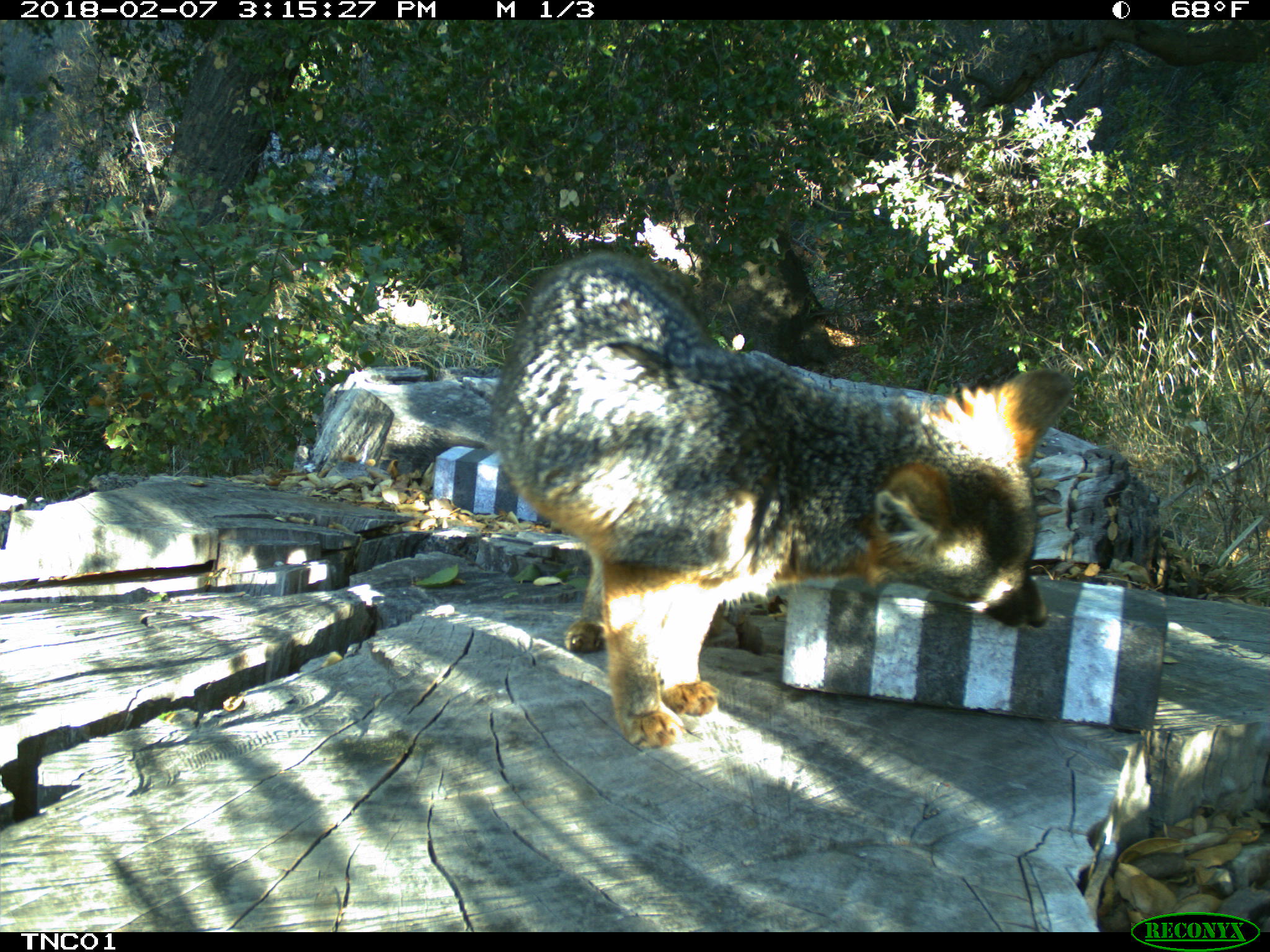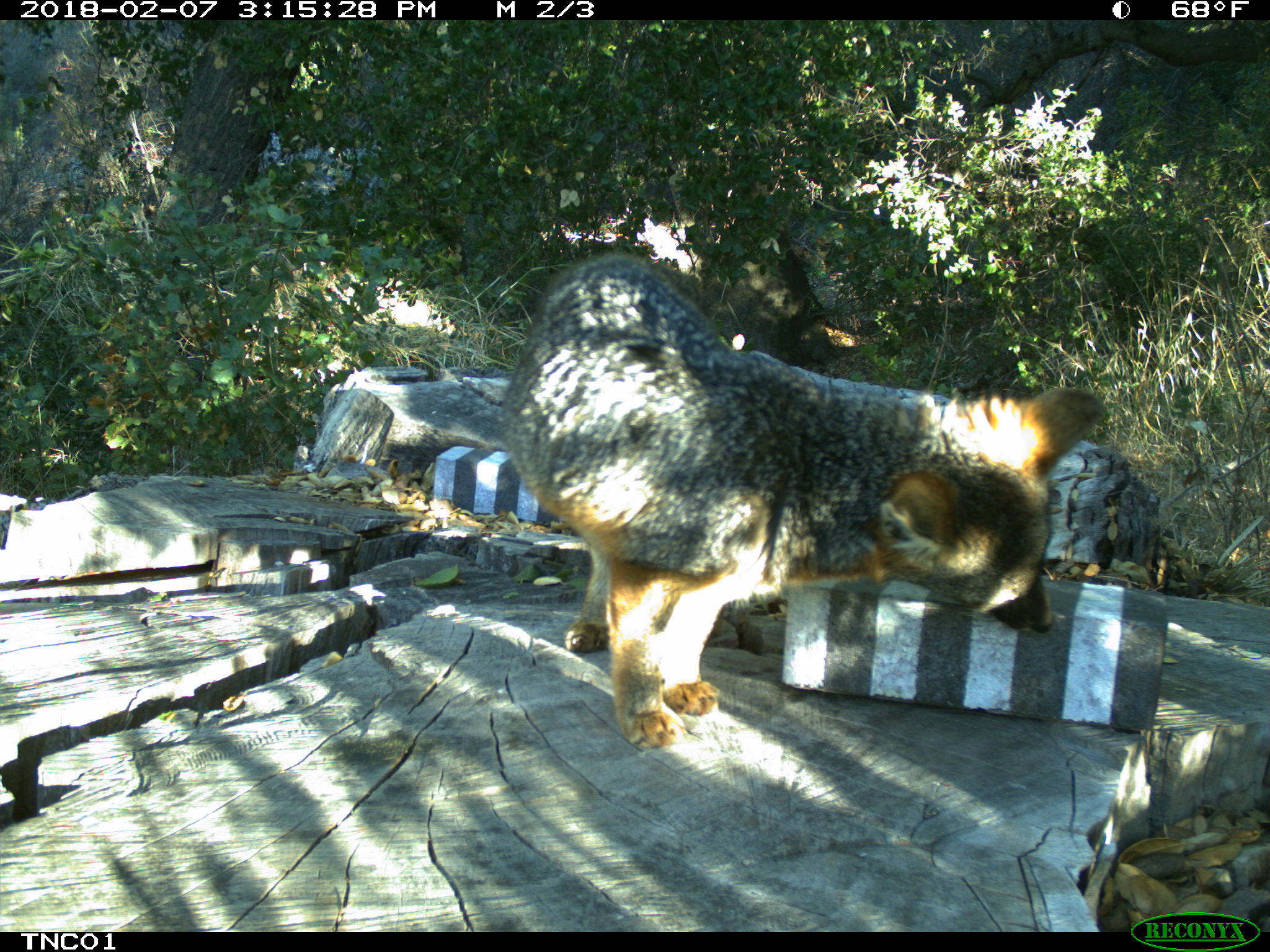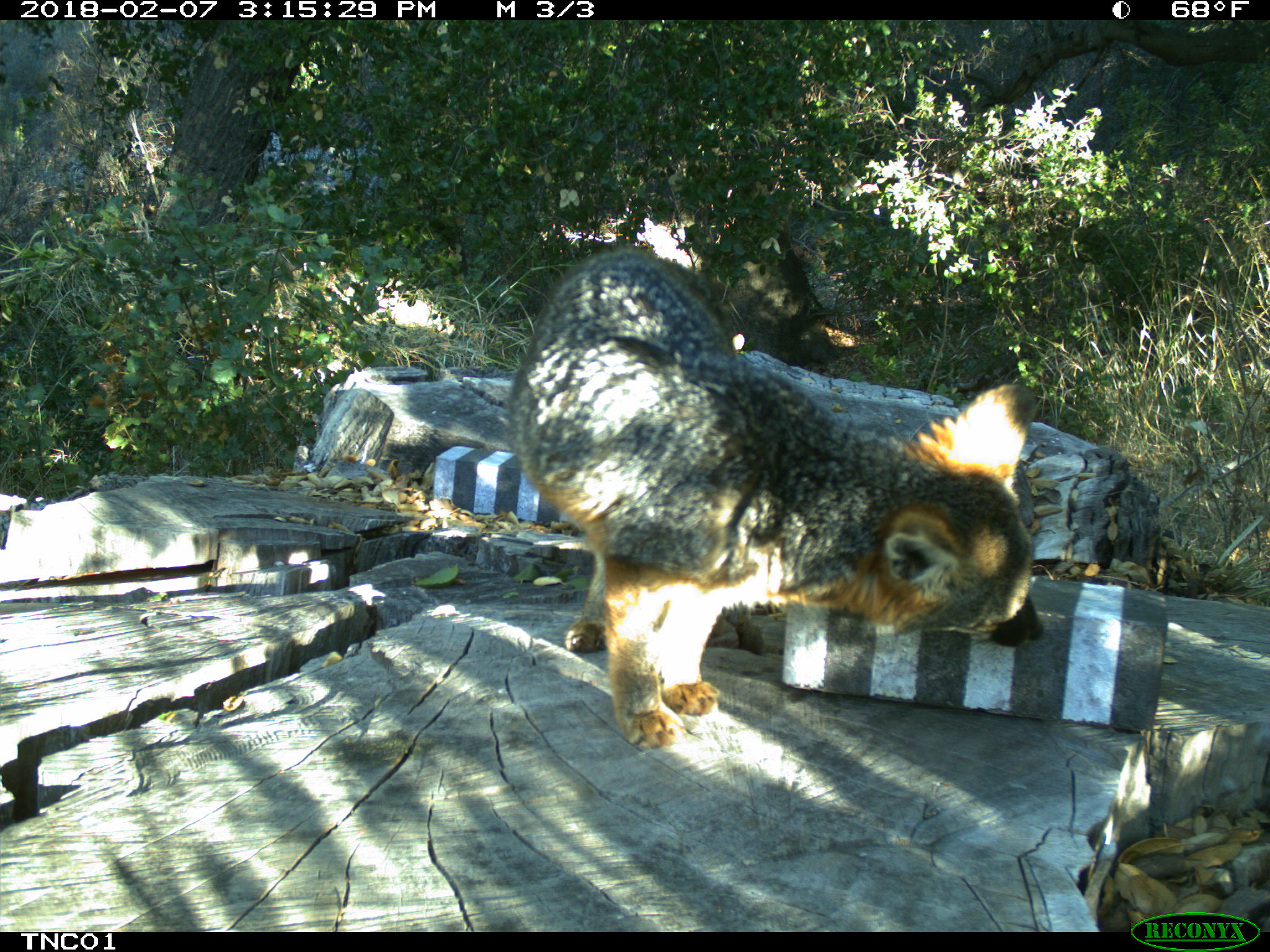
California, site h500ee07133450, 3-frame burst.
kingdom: Animalia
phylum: Chordata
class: Mammalia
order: Carnivora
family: Canidae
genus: Urocyon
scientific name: Urocyon littoralis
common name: island fox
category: fox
Fox (island fox) (Urocyon littoralis).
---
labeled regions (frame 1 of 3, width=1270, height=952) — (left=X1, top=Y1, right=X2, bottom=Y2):
fox: (left=491, top=247, right=1072, bottom=752)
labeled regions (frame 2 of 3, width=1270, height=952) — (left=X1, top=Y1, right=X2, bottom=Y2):
fox: (left=502, top=249, right=1103, bottom=753)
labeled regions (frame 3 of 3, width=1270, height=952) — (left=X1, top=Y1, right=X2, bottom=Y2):
fox: (left=505, top=241, right=1046, bottom=746)